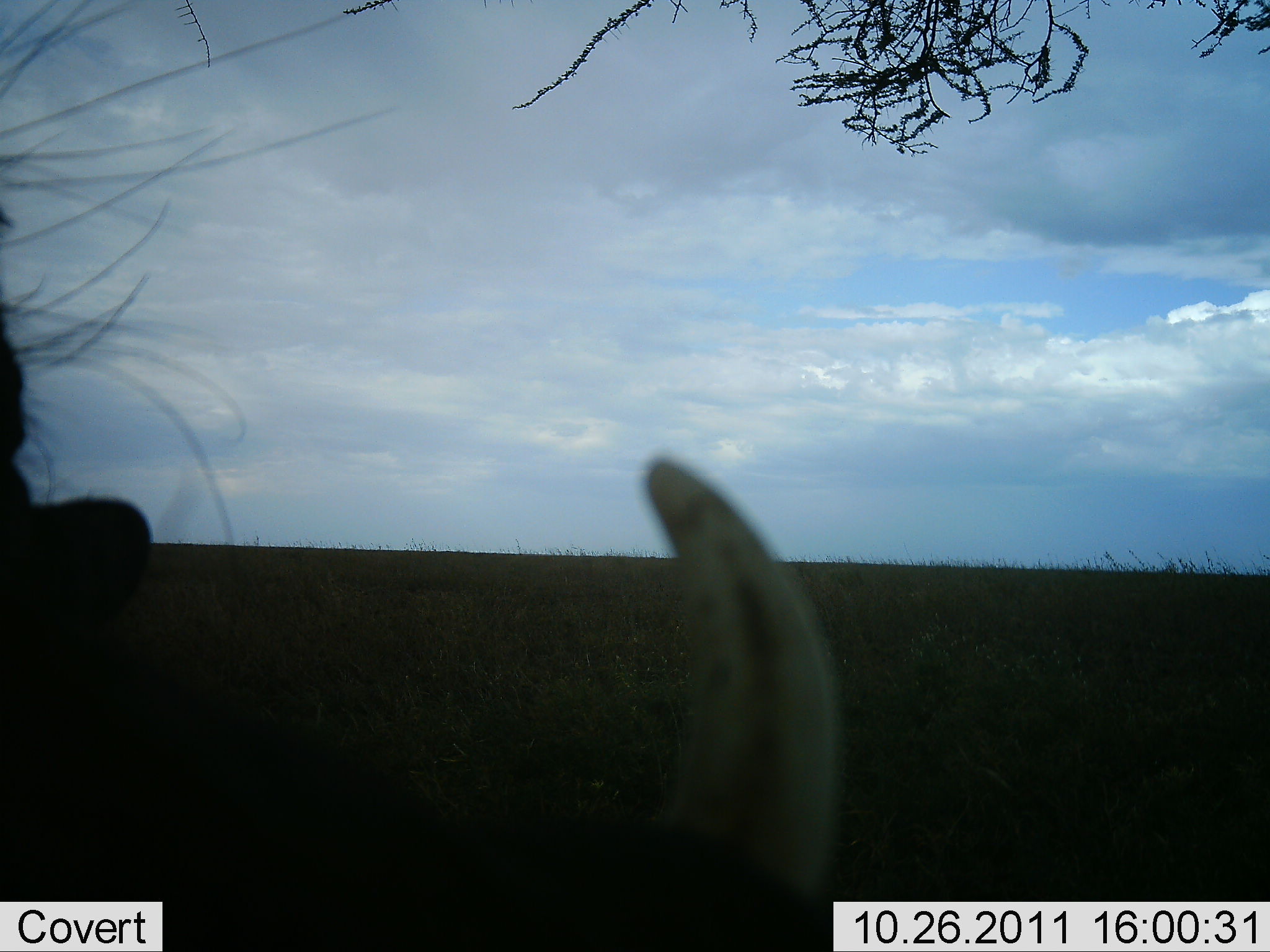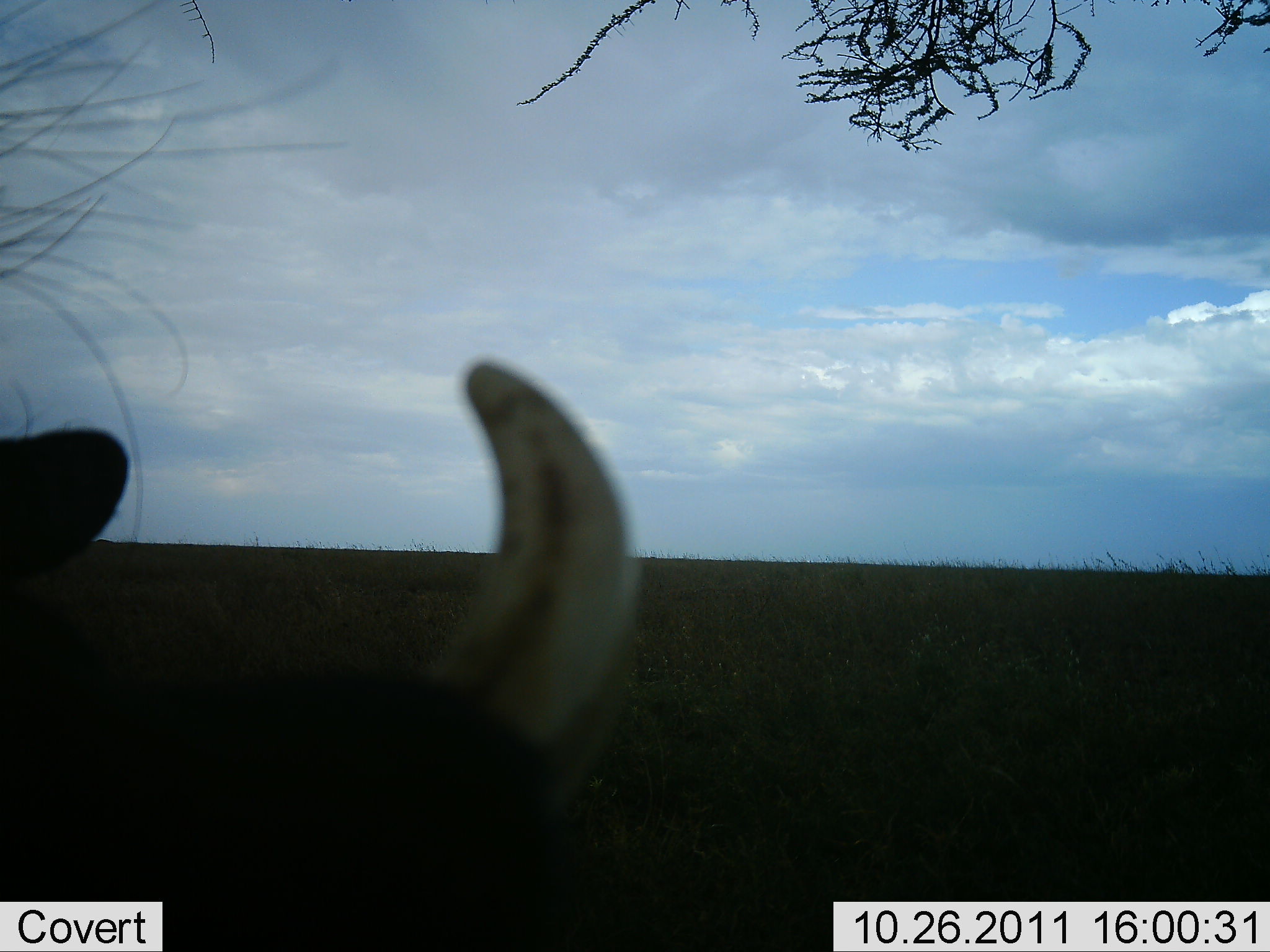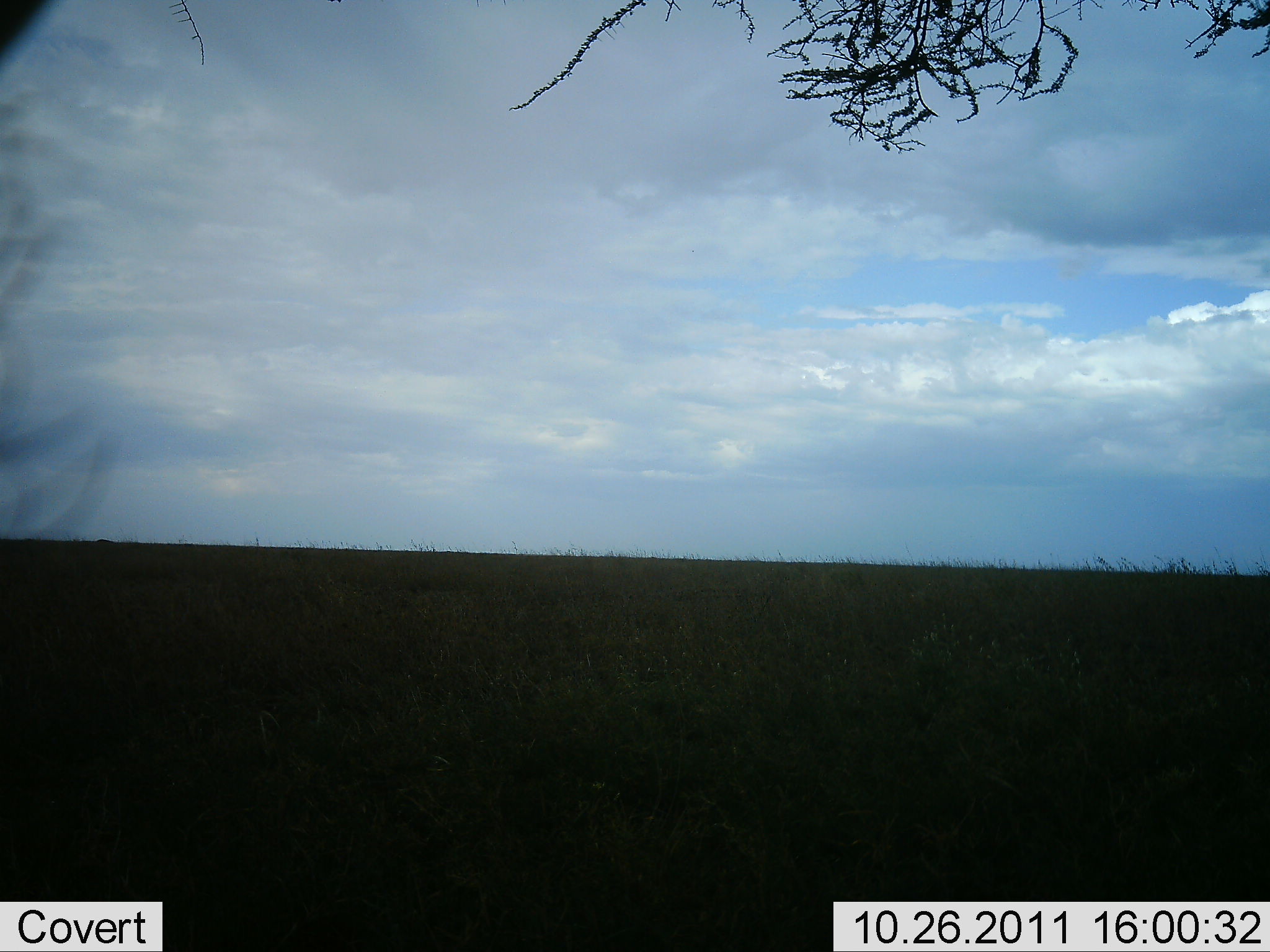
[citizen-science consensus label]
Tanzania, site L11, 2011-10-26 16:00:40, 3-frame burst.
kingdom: Animalia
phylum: Chordata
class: Mammalia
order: Artiodactyla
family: Suidae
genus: Phacochoerus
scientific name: Phacochoerus africanus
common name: warthog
Warthog (Phacochoerus africanus), count 1. Behavior (volunteer vote fractions): standing 45%, resting 9%, moving 27%, interacting 9%. Young present (vote fraction): 0%. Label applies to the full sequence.